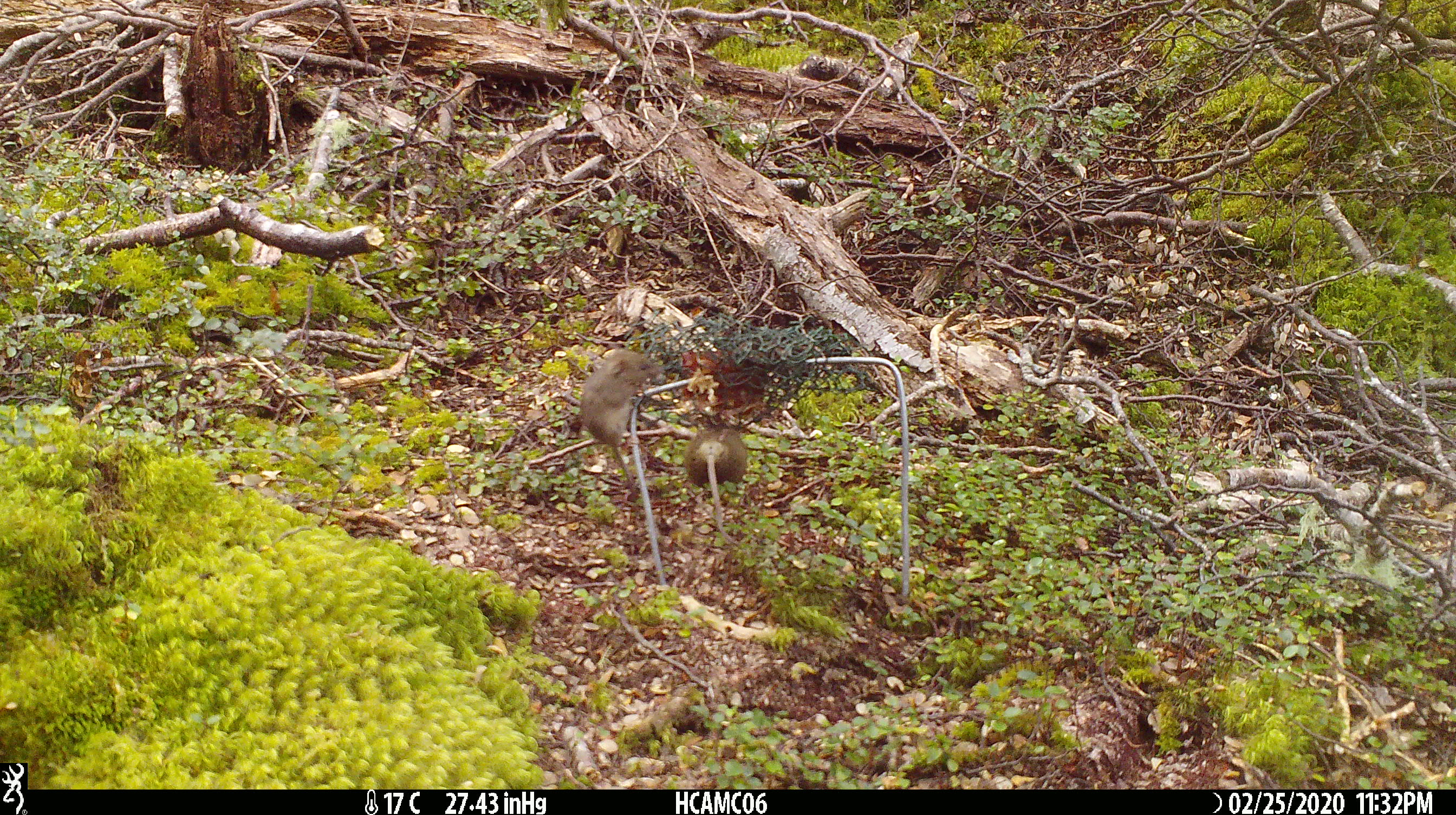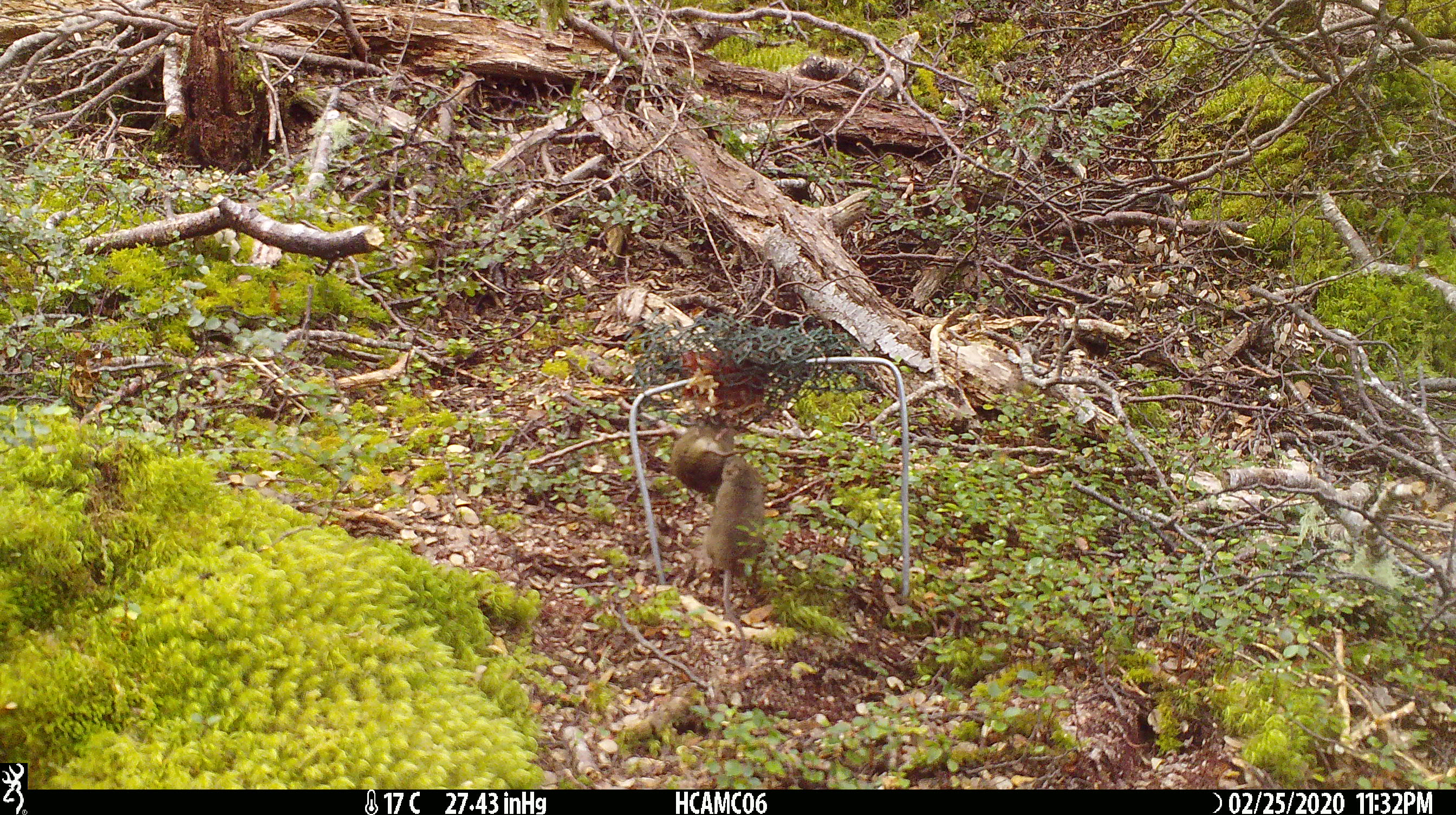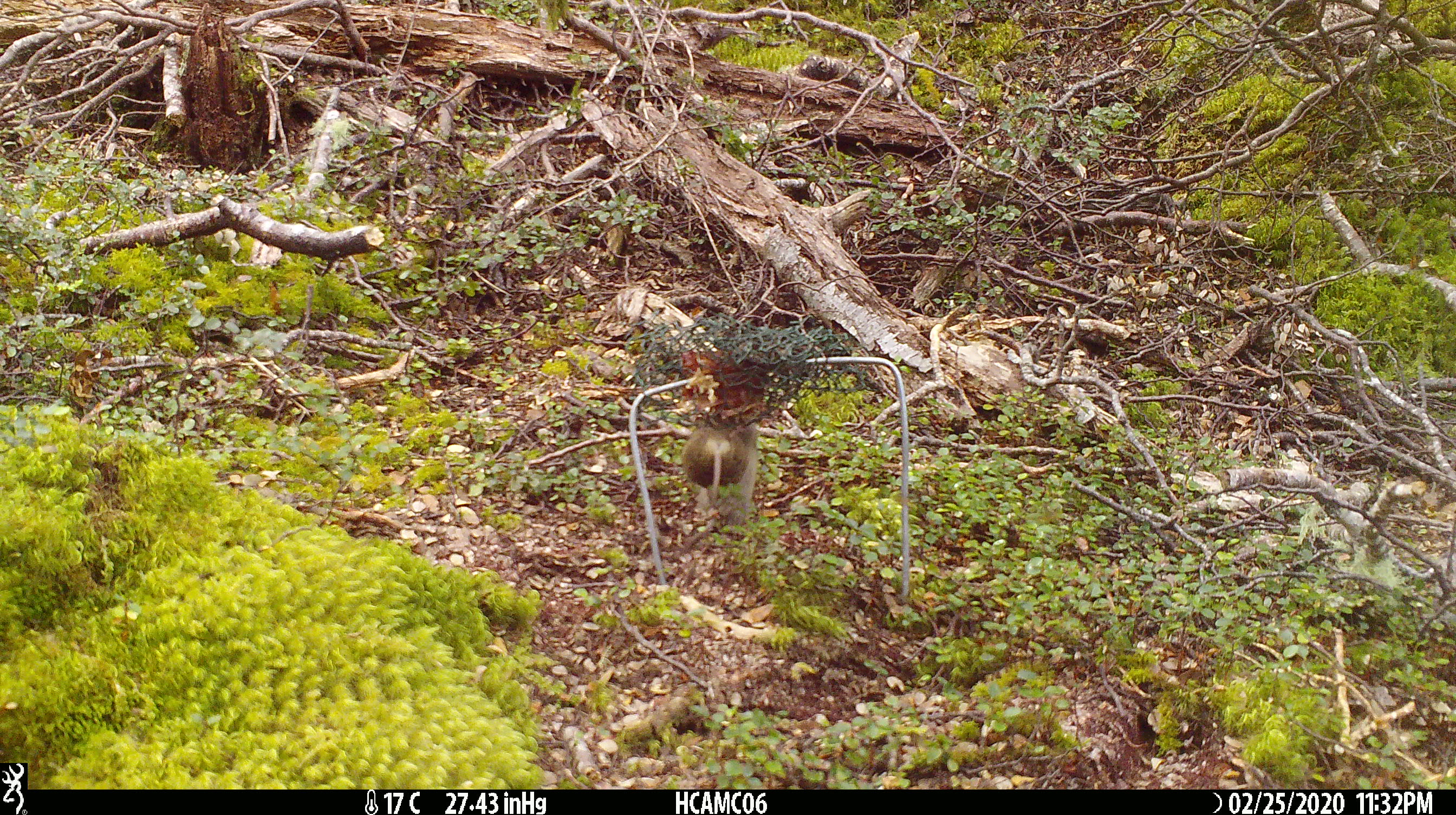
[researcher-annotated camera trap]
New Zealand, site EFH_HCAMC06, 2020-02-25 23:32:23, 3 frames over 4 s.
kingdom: Animalia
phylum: Chordata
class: Mammalia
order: Rodentia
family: Muridae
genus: Mus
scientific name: Mus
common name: mouse